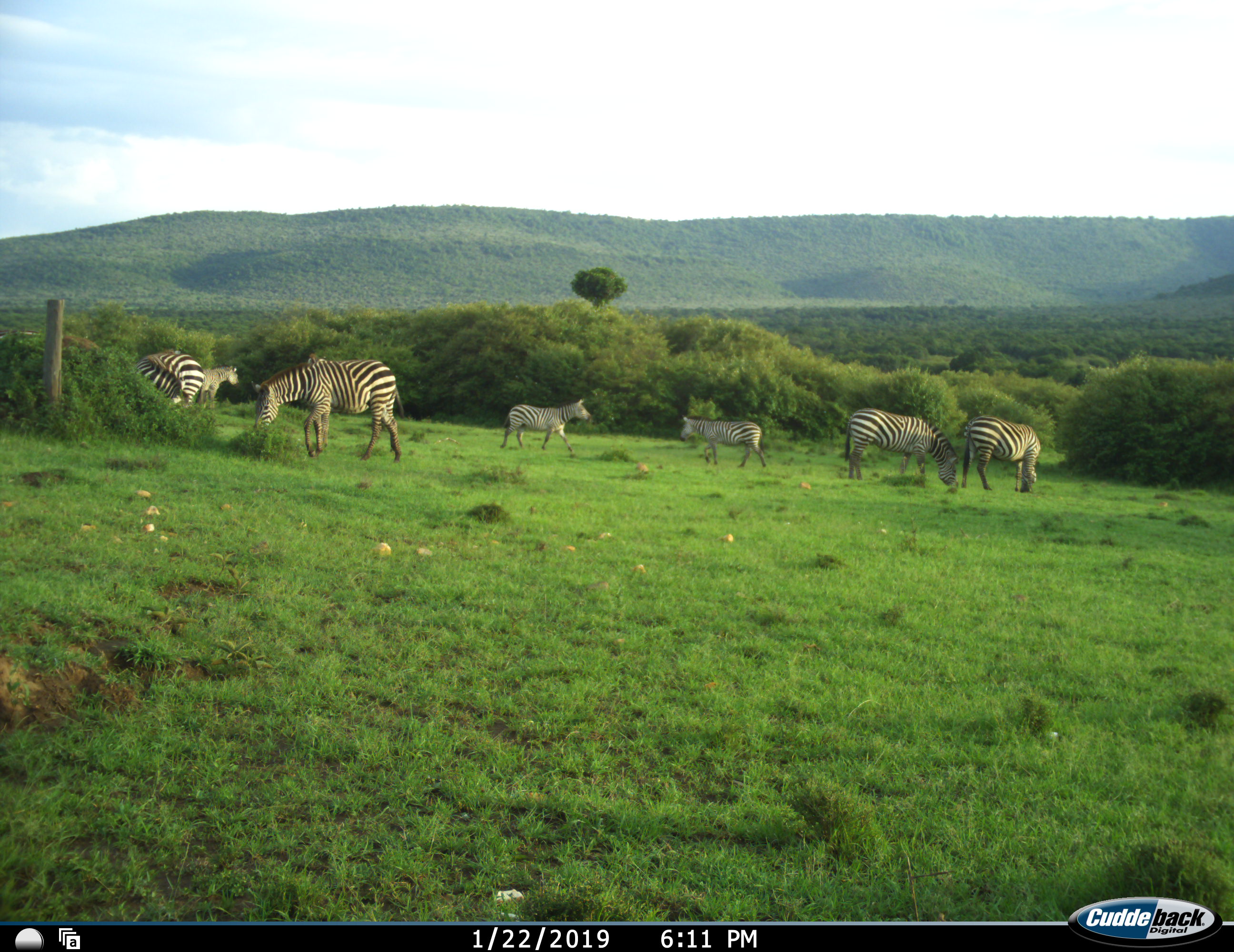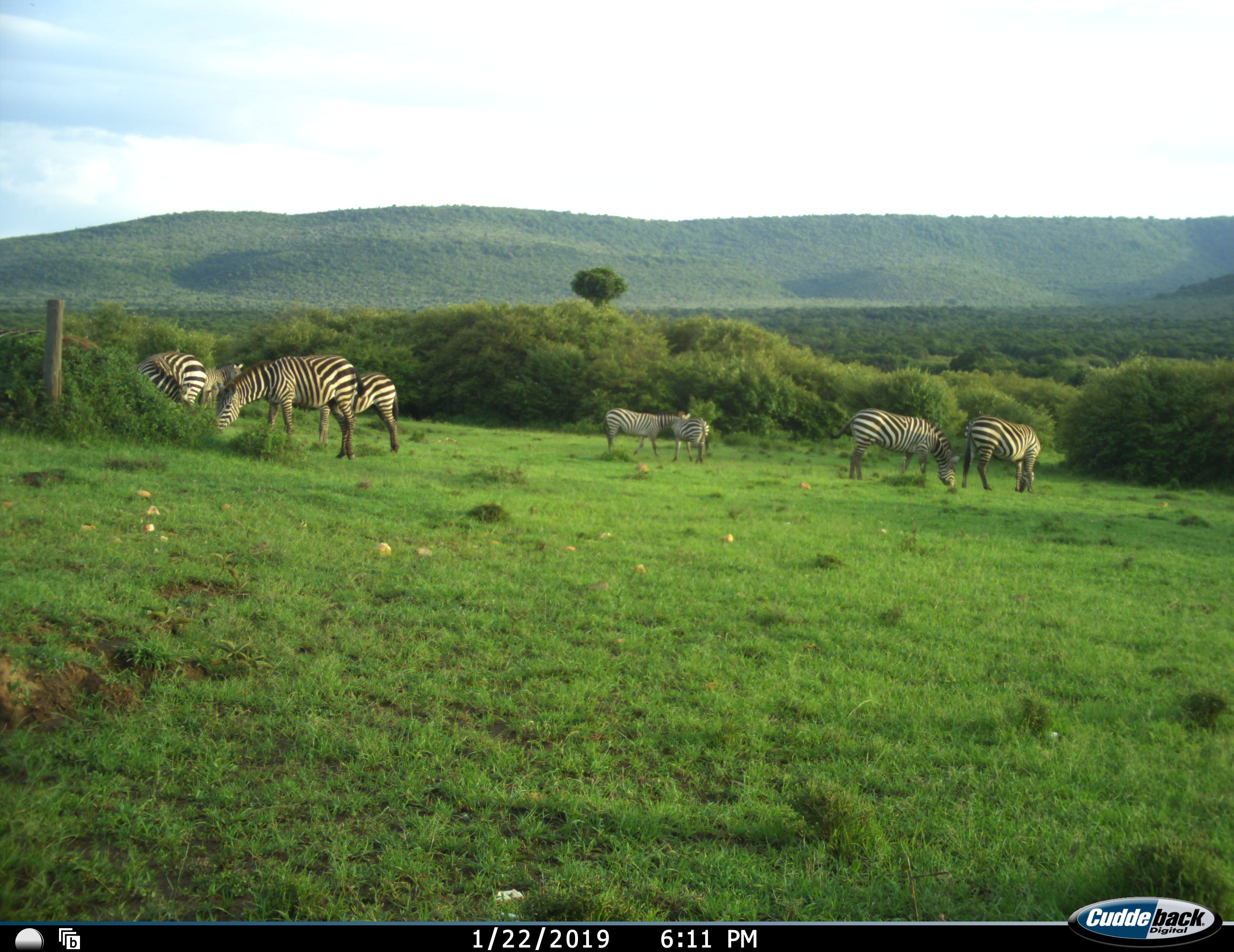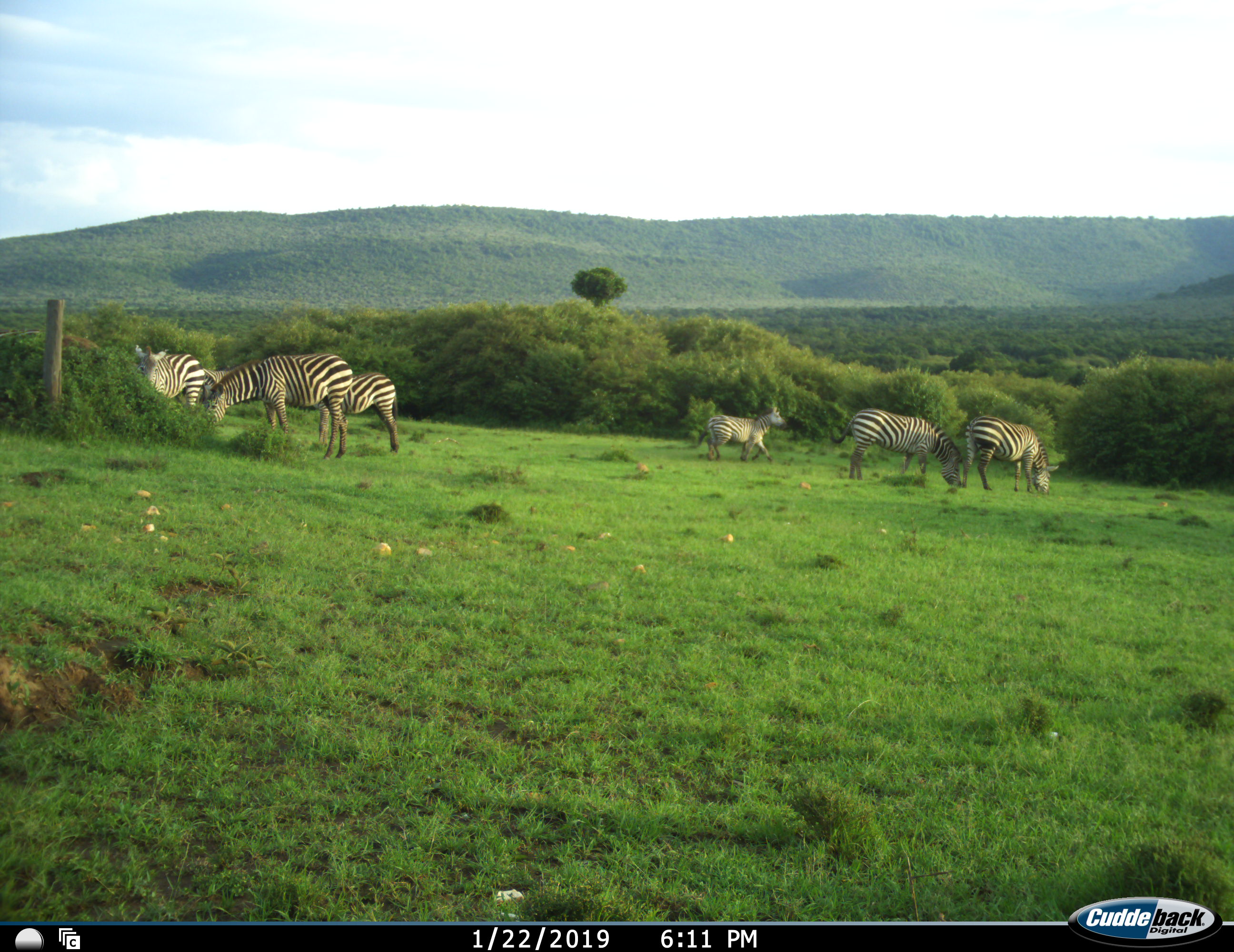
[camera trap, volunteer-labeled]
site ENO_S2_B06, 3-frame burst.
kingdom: Animalia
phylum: Chordata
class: Mammalia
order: Perissodactyla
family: Equidae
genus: Equus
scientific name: Equus quagga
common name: plains zebra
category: zebraplains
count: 7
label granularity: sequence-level